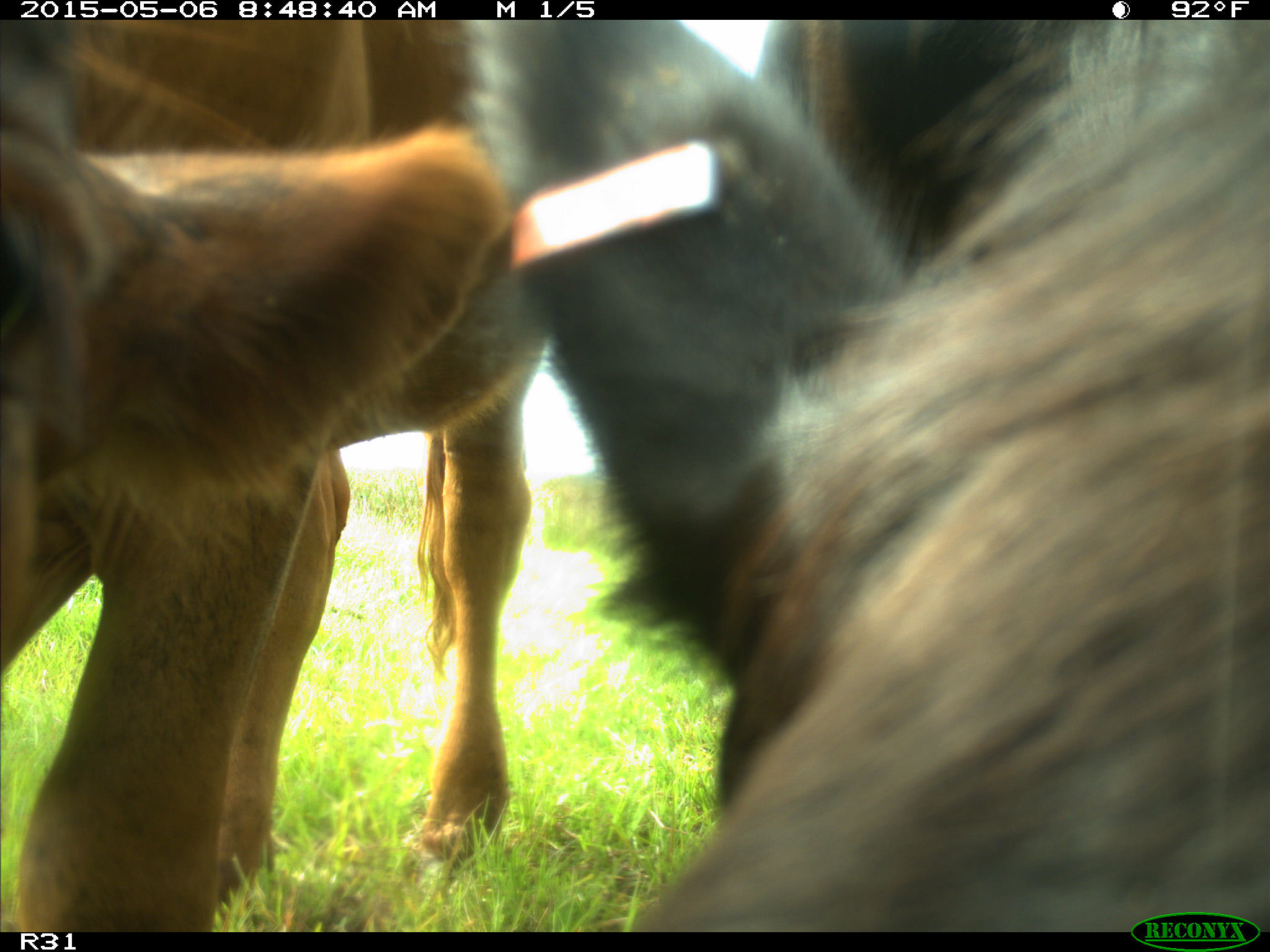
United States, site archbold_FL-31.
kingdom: Animalia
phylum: Chordata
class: Mammalia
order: Artiodactyla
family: Bovidae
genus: Bos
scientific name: Bos taurus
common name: domestic cow